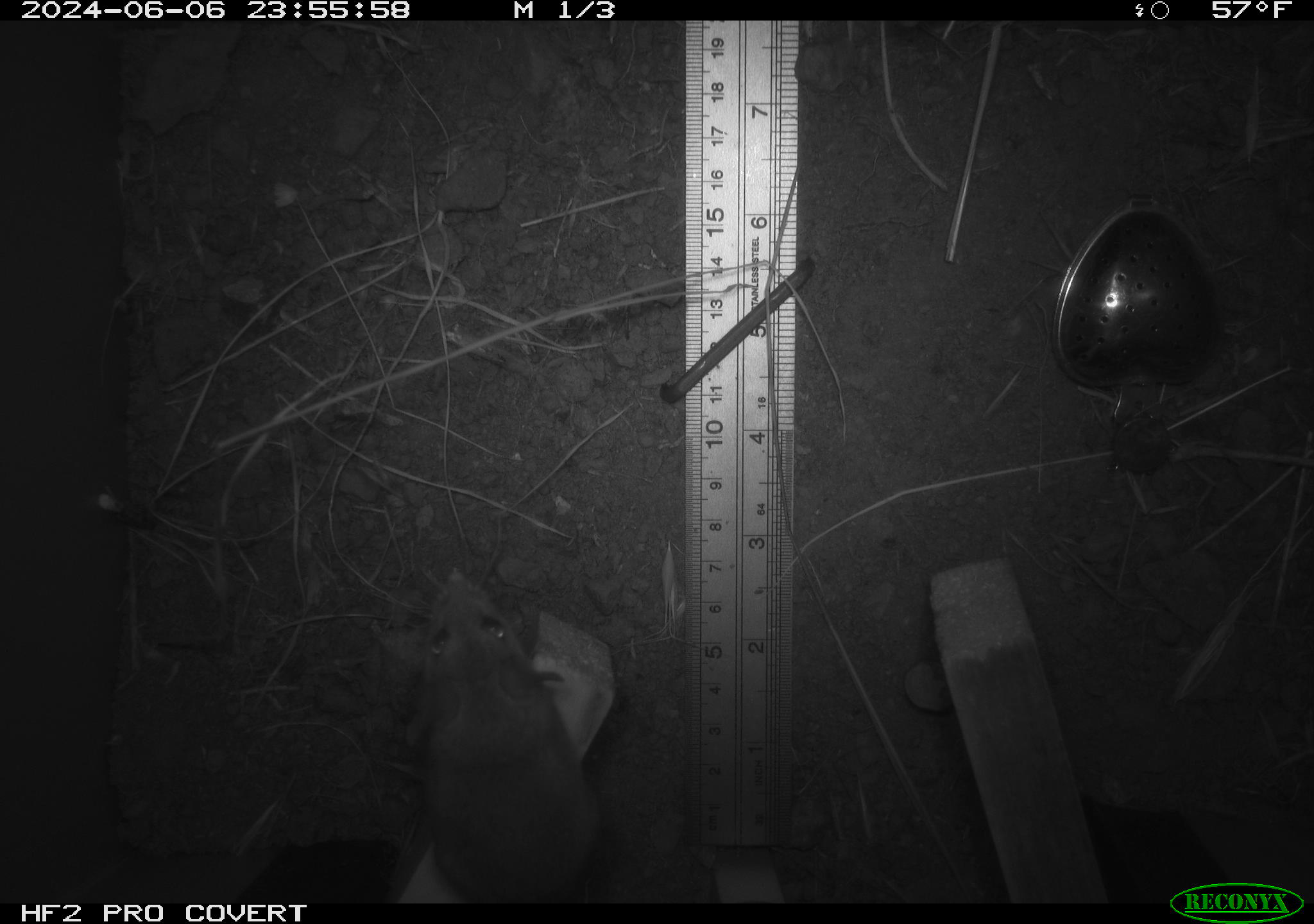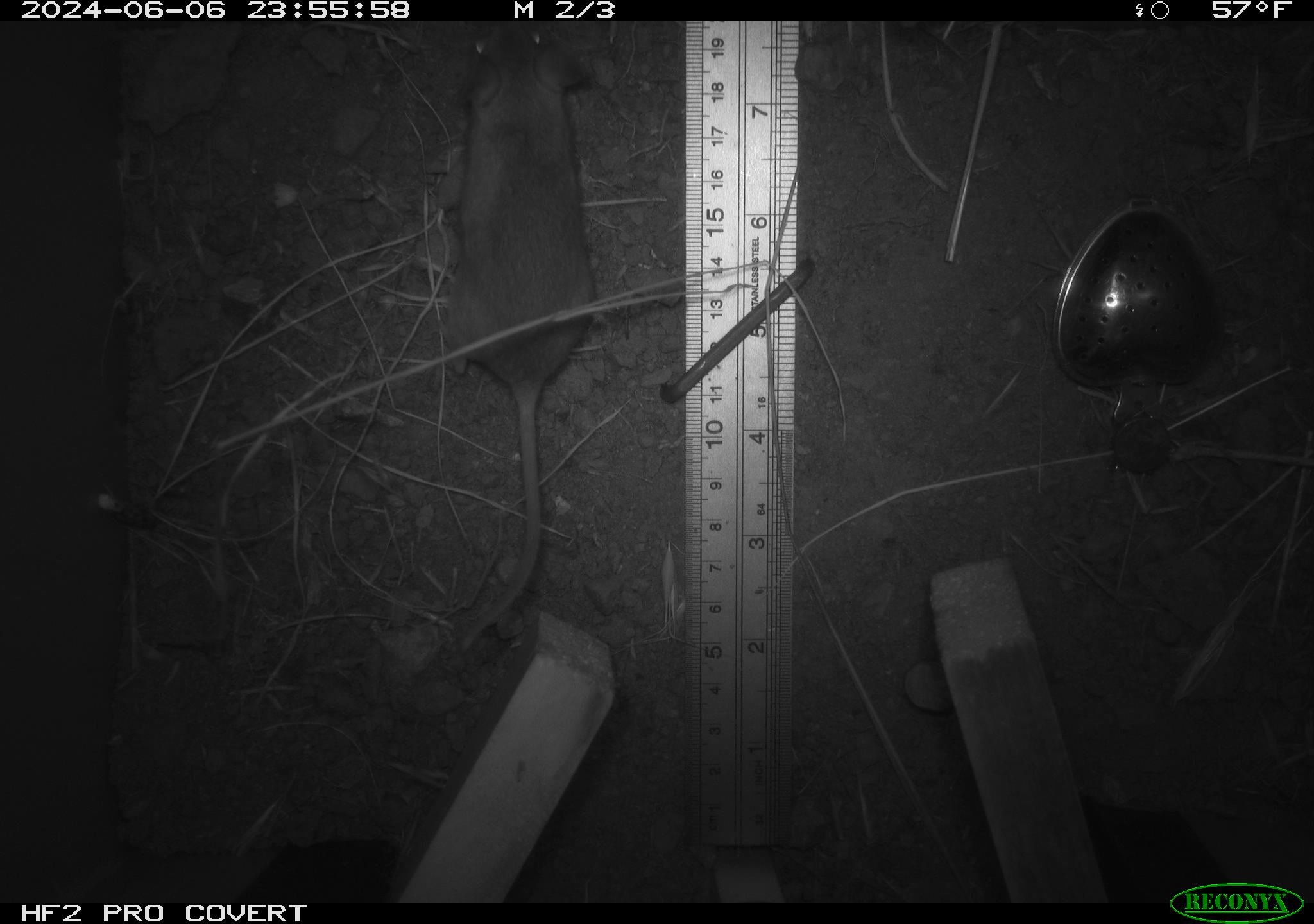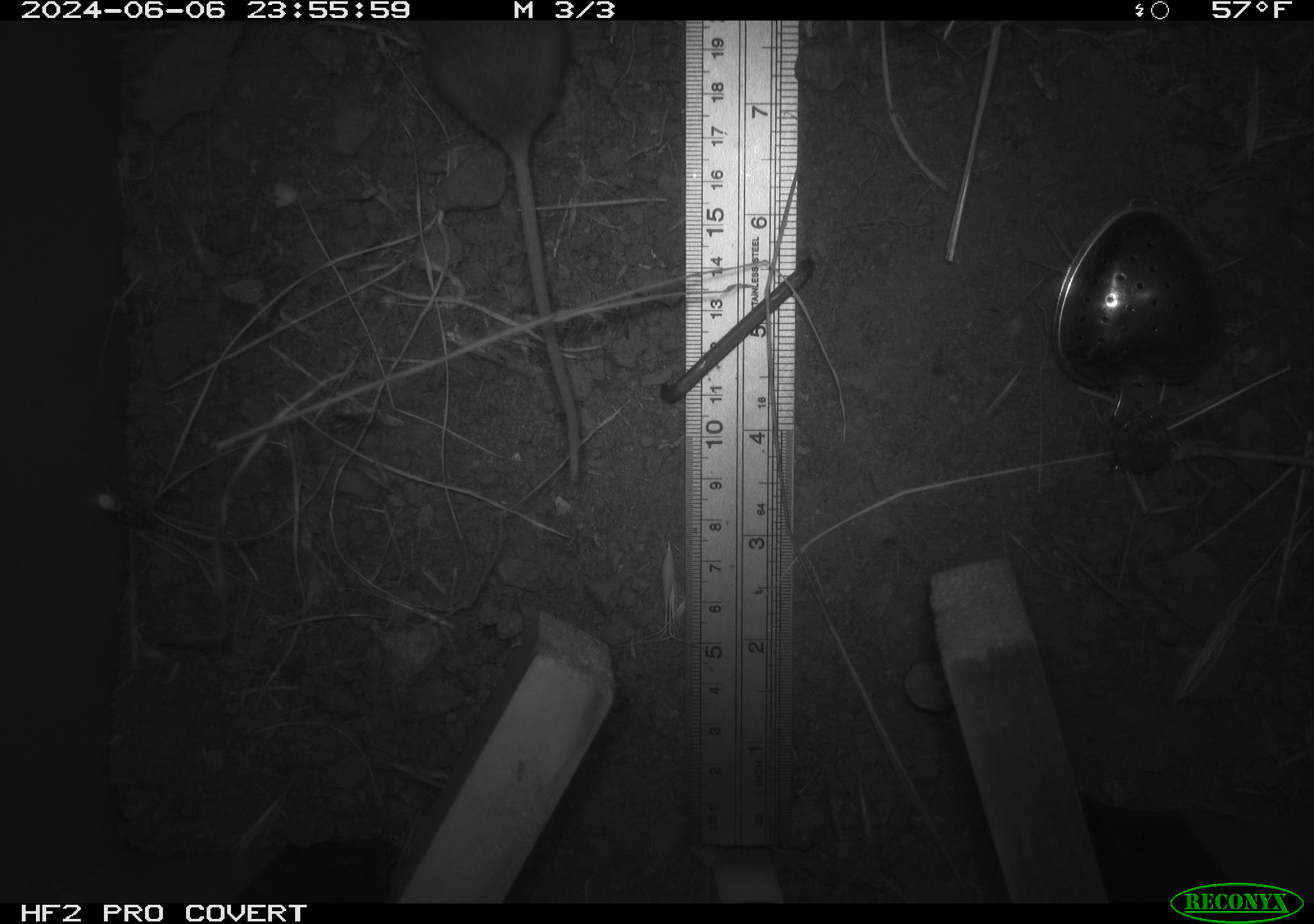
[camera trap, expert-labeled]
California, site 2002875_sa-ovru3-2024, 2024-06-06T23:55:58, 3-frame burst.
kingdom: Animalia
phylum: Chordata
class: Mammalia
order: Rodentia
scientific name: Rodentia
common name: rodent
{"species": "rodent (Rodentia)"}